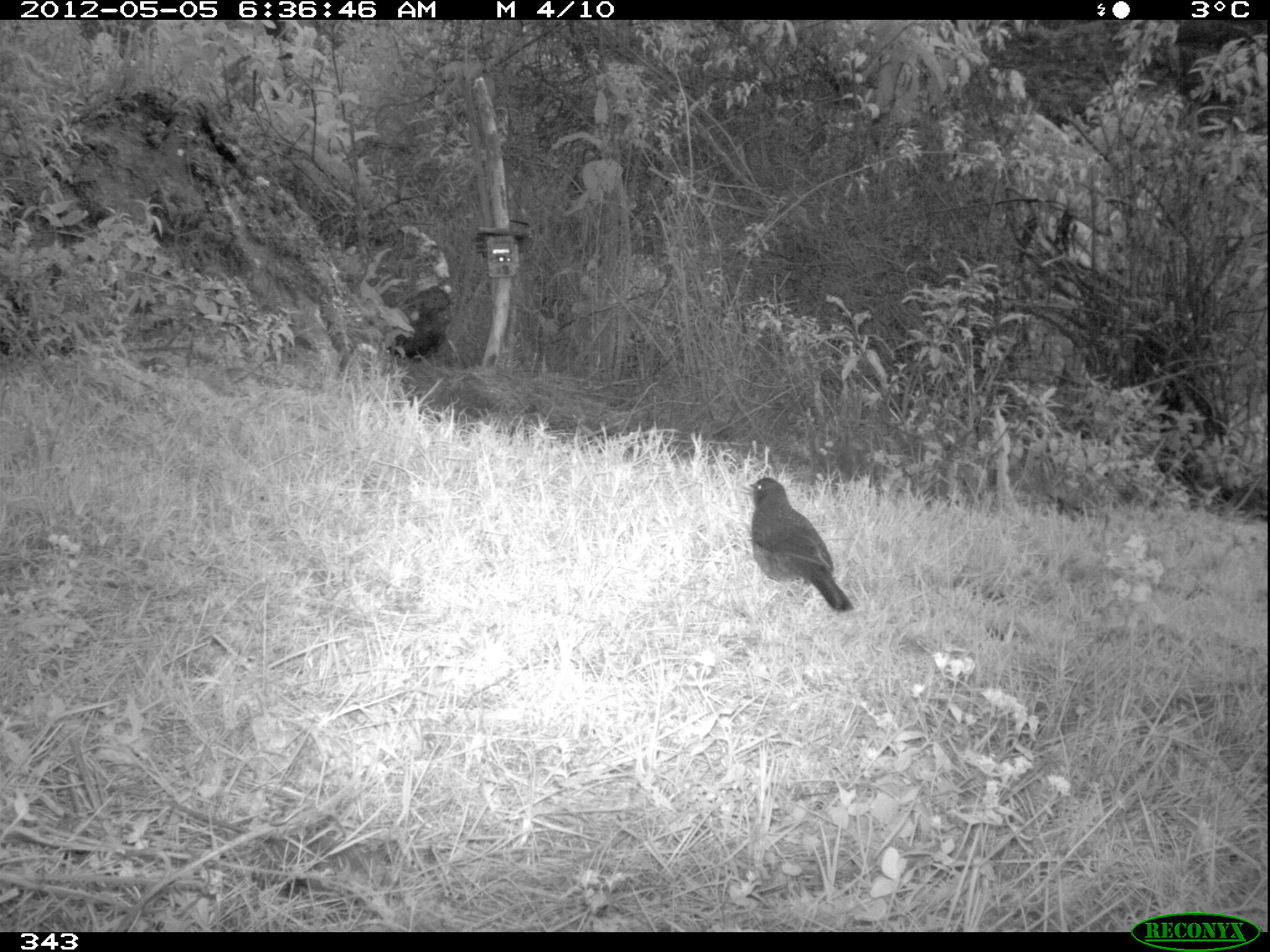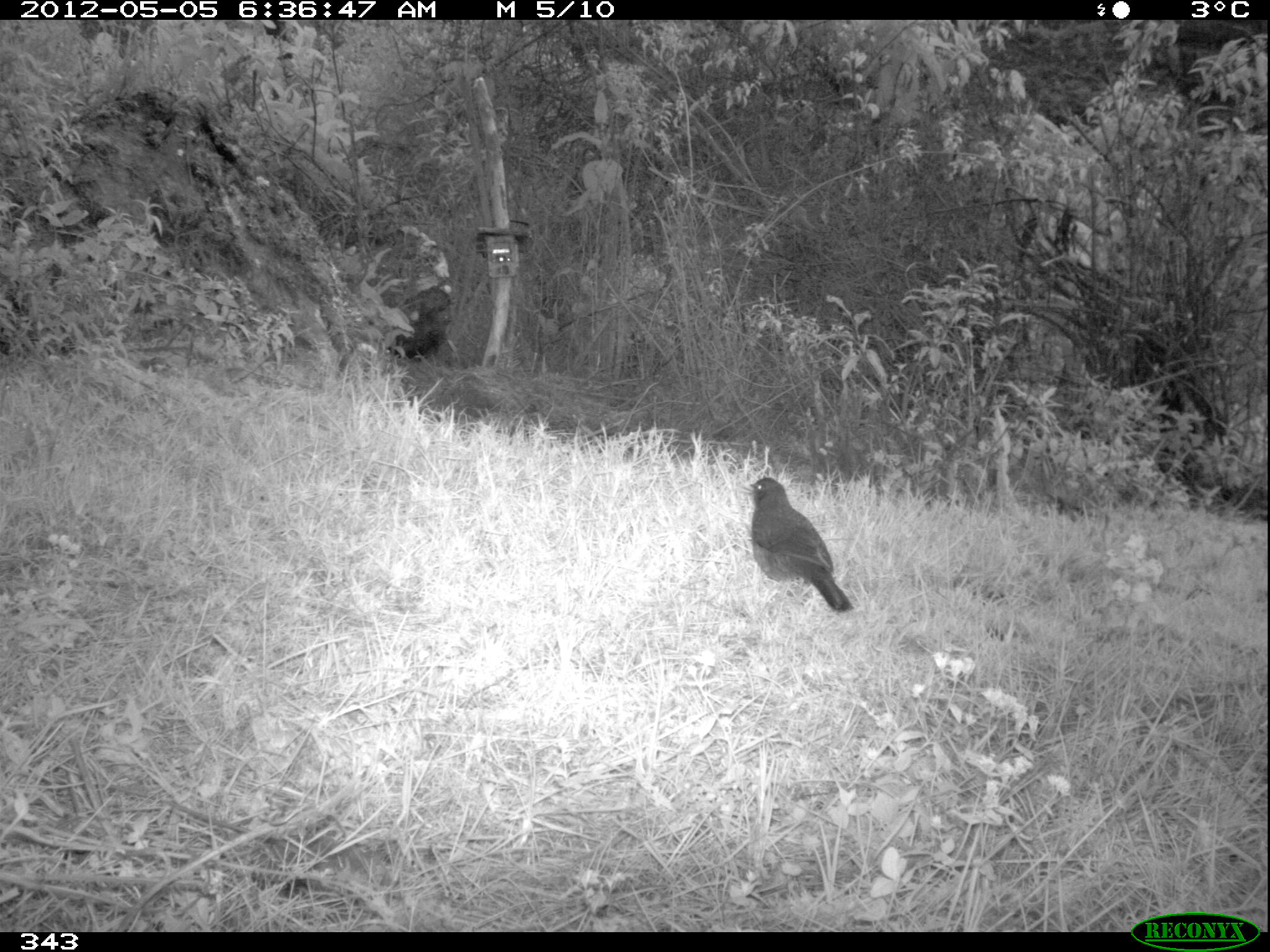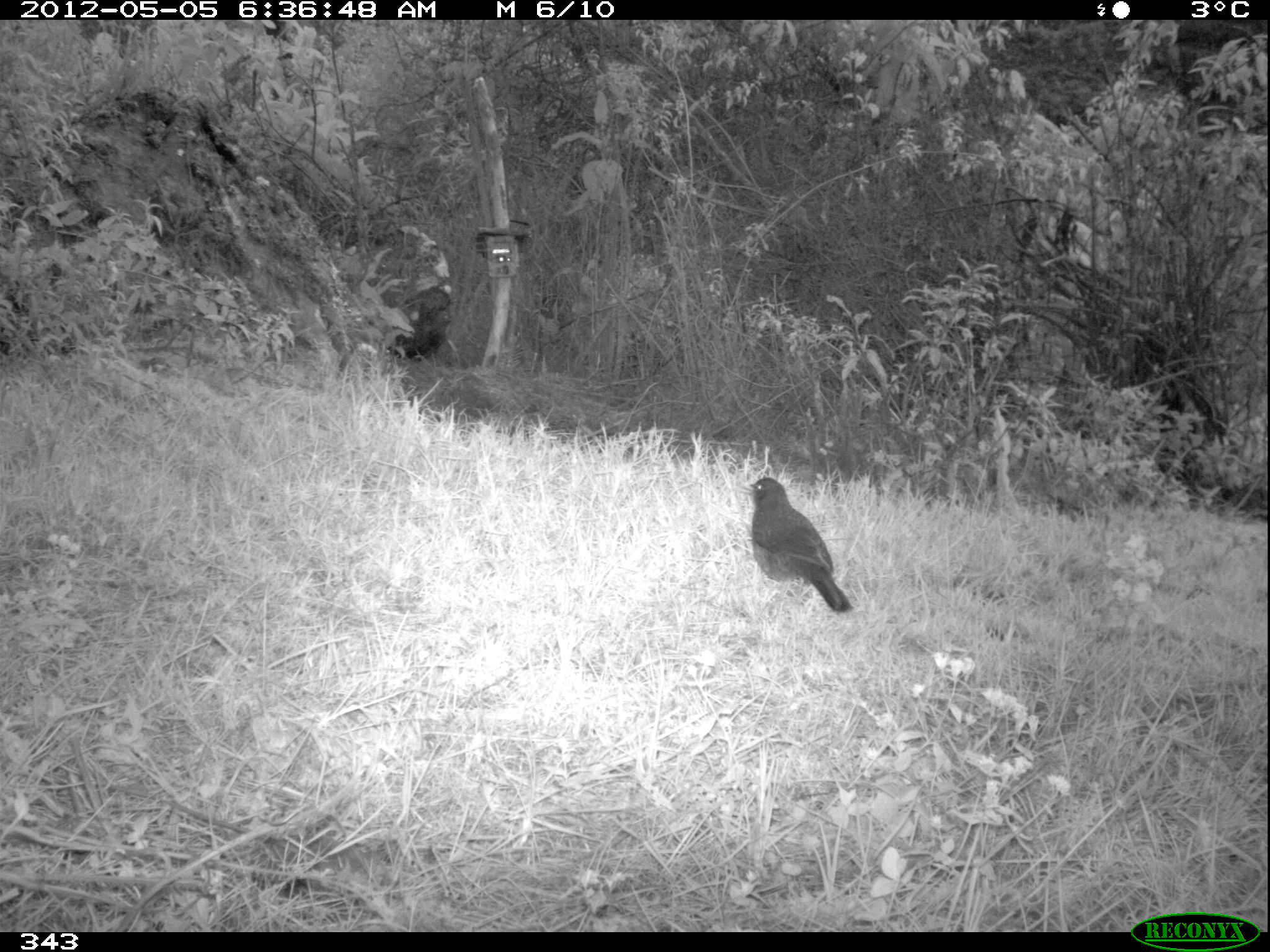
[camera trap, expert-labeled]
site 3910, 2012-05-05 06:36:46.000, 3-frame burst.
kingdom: Animalia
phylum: Chordata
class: Aves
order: Passeriformes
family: Turdidae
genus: Turdus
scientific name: Turdus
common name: true thrushes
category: turdus sp